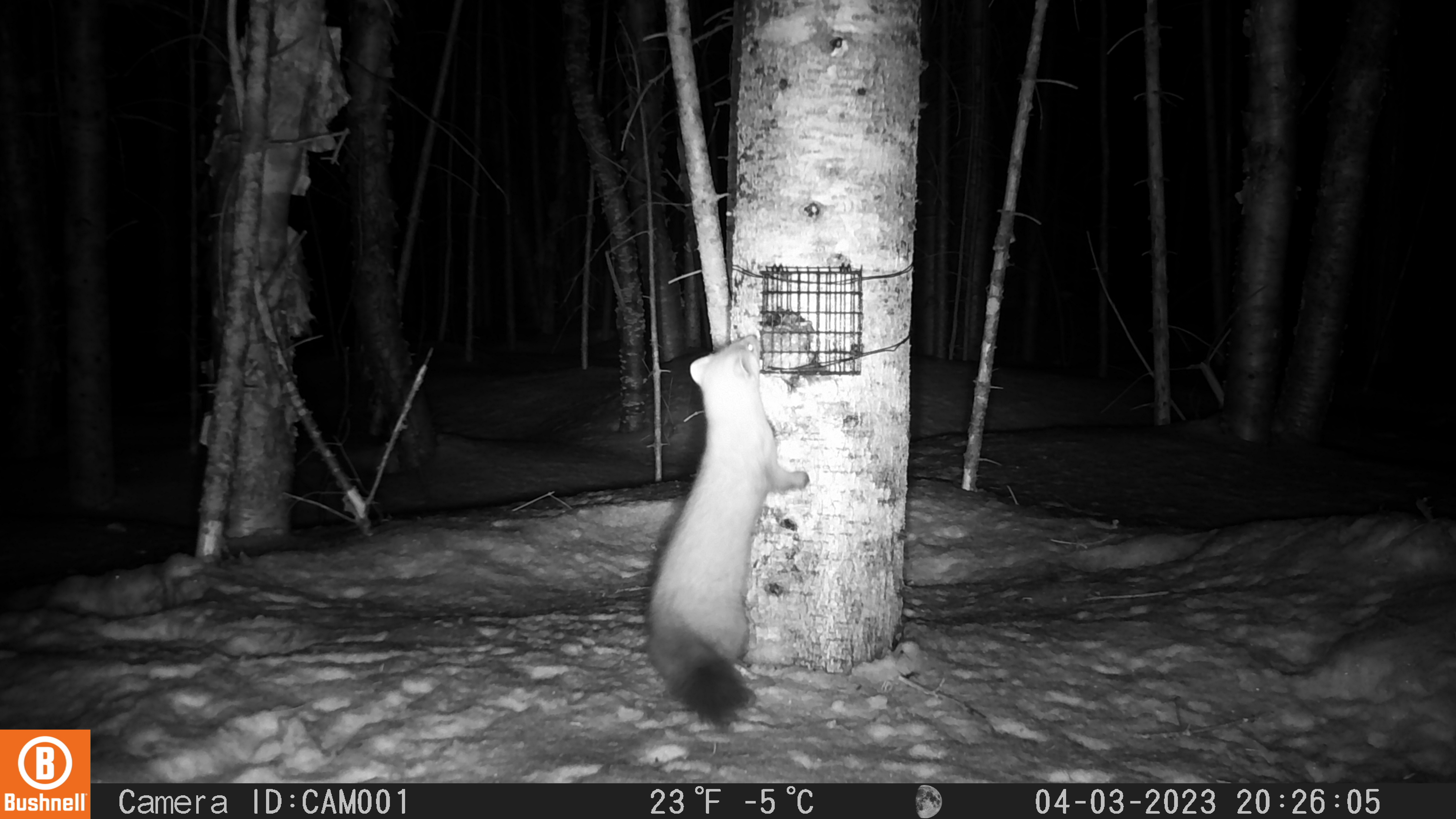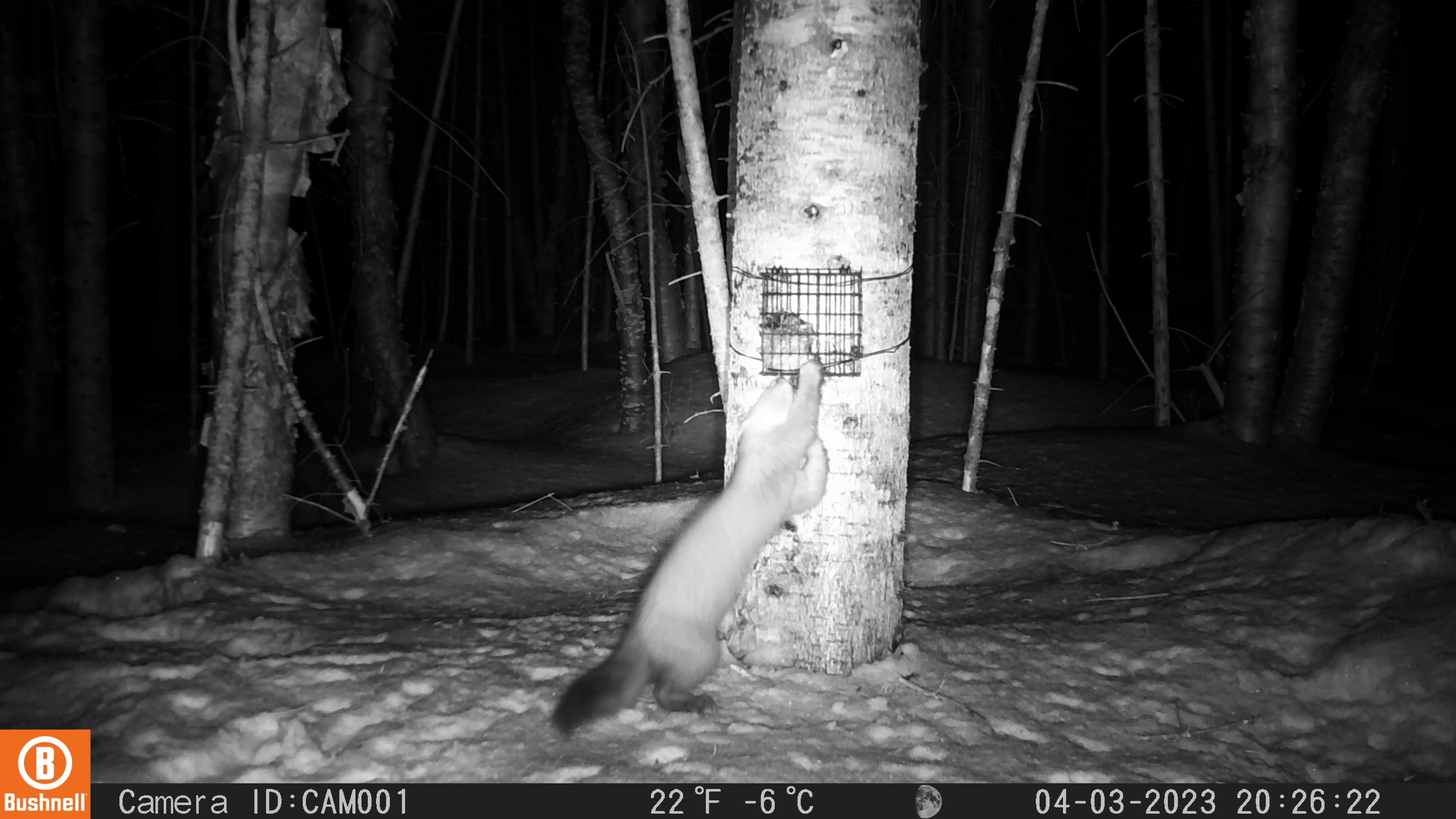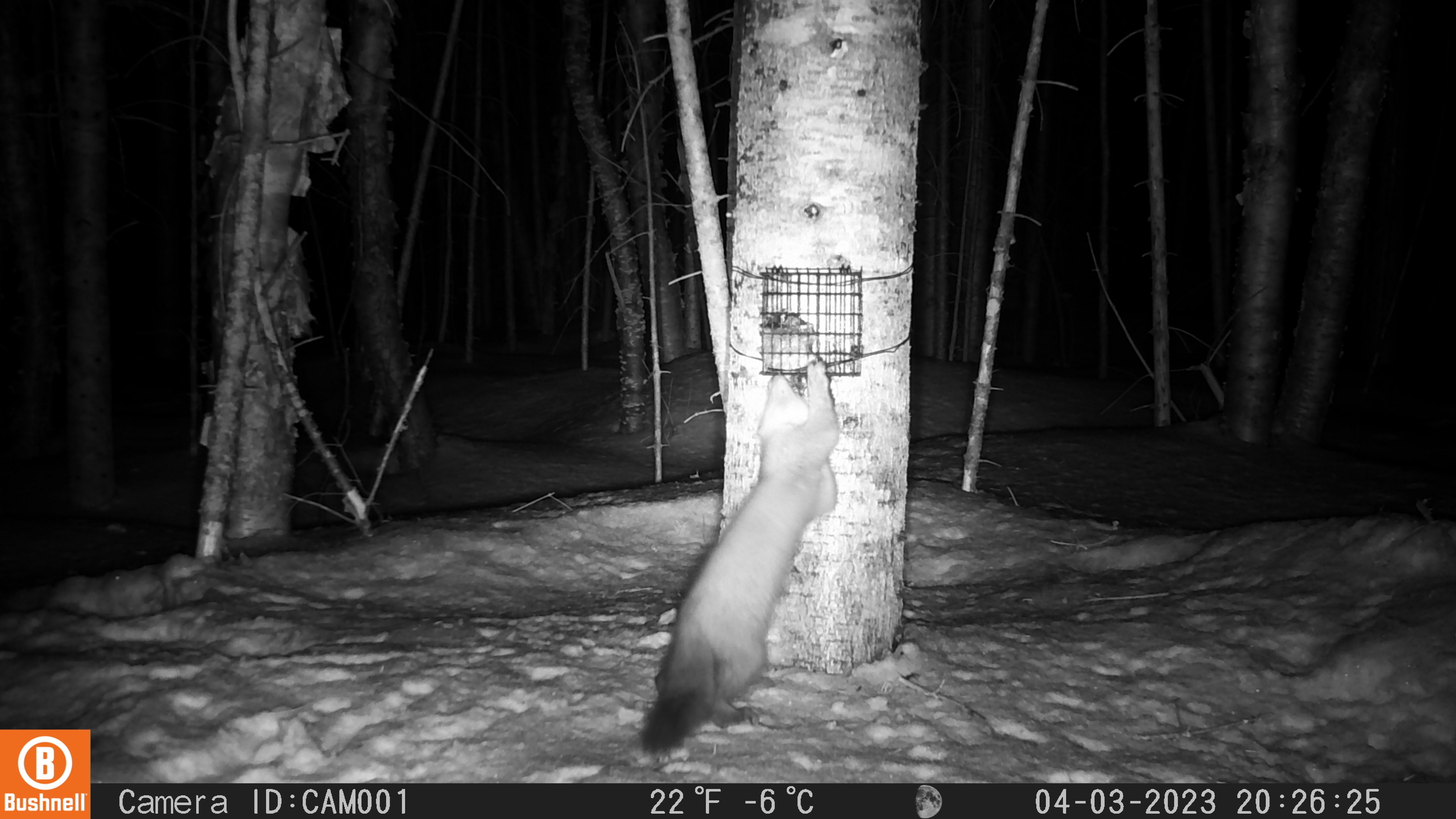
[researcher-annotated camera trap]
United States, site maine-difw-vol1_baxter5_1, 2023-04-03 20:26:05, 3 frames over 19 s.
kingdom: Animalia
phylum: Chordata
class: Mammalia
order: Carnivora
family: Mustelidae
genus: Martes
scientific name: Martes americana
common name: american marten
American marten (Martes americana).